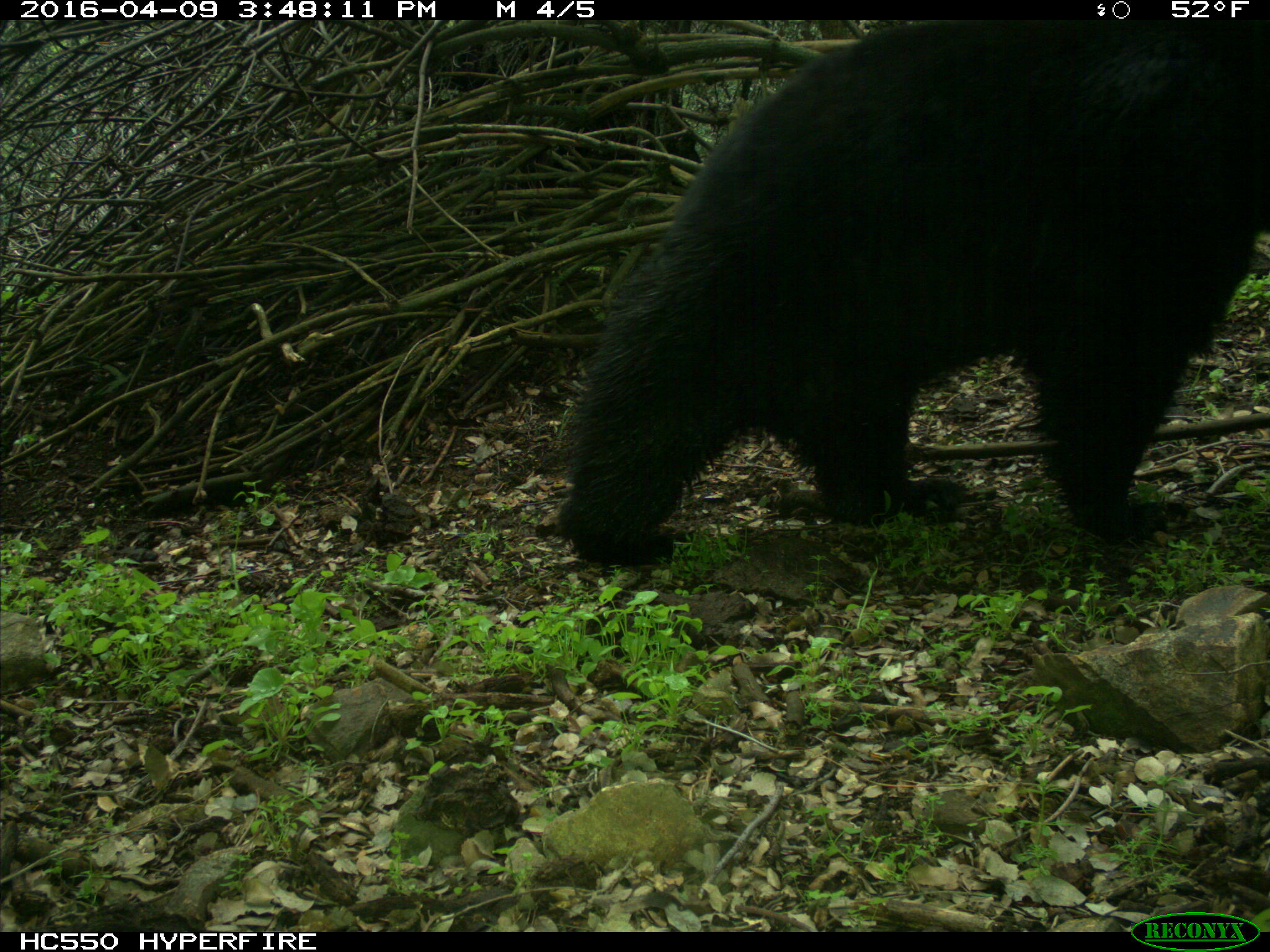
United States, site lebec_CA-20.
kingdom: Animalia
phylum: Chordata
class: Mammalia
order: Carnivora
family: Ursidae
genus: Ursus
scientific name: Ursus americanus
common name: american black bear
Ursus americanus (american black bear).